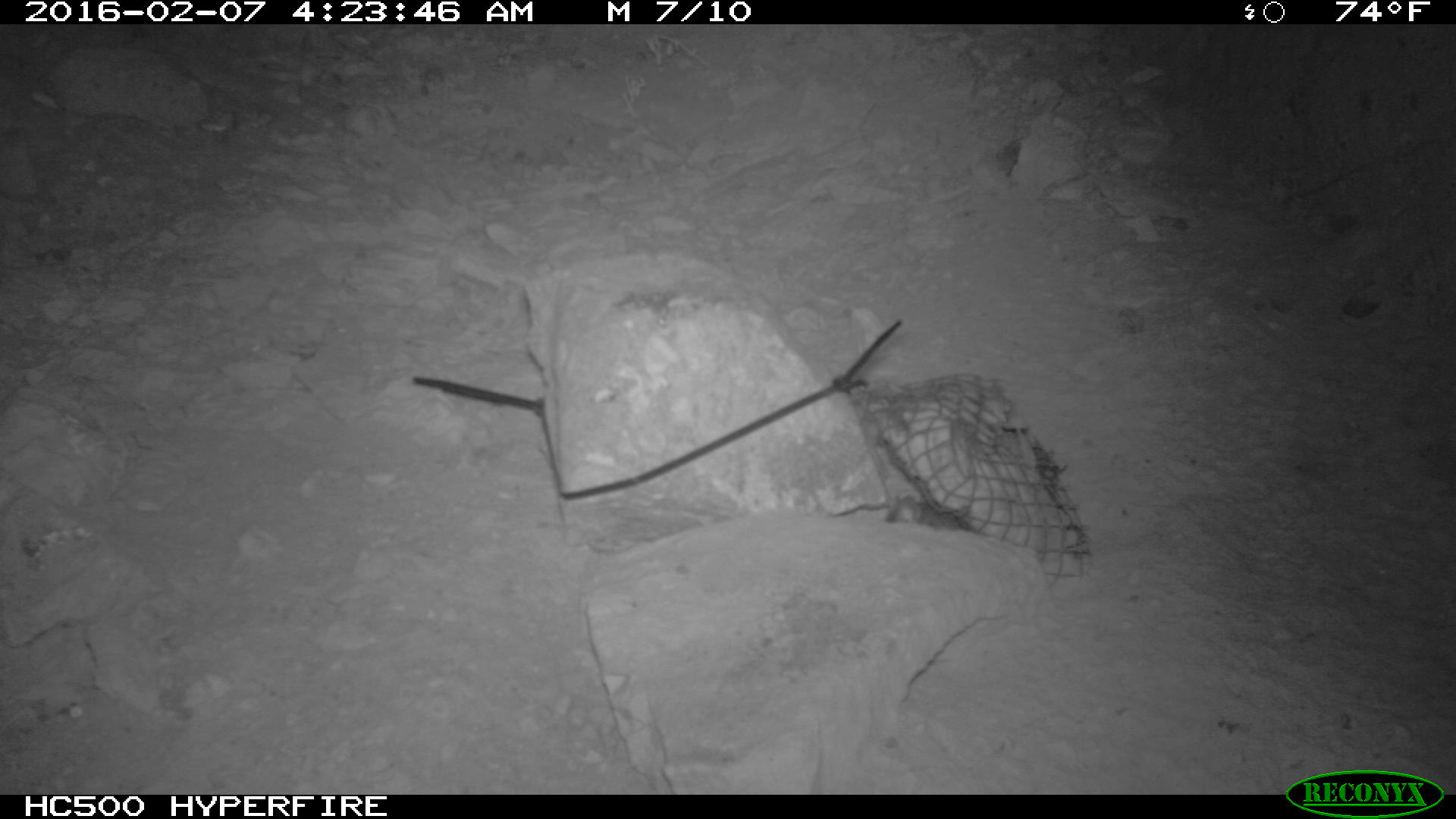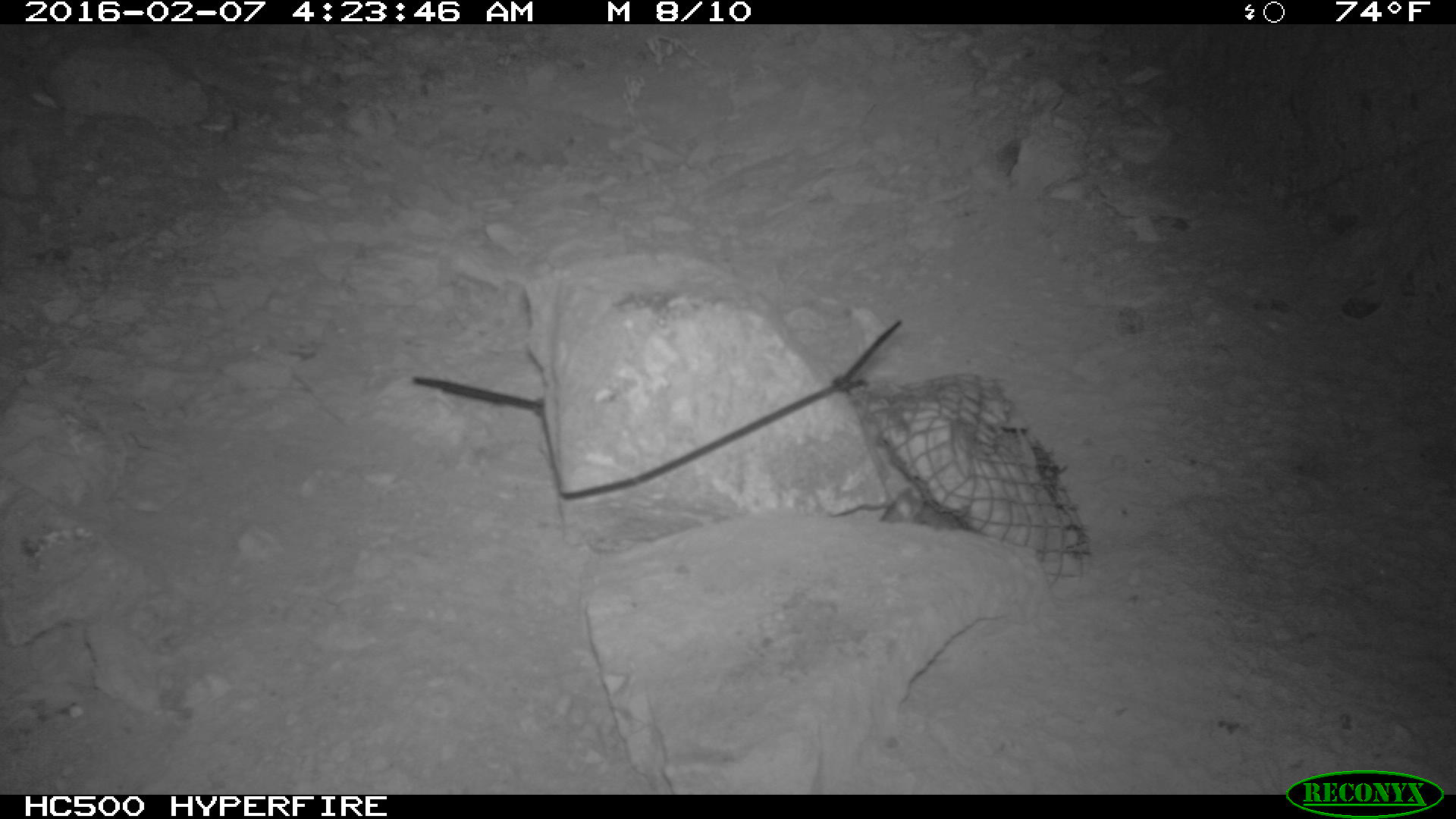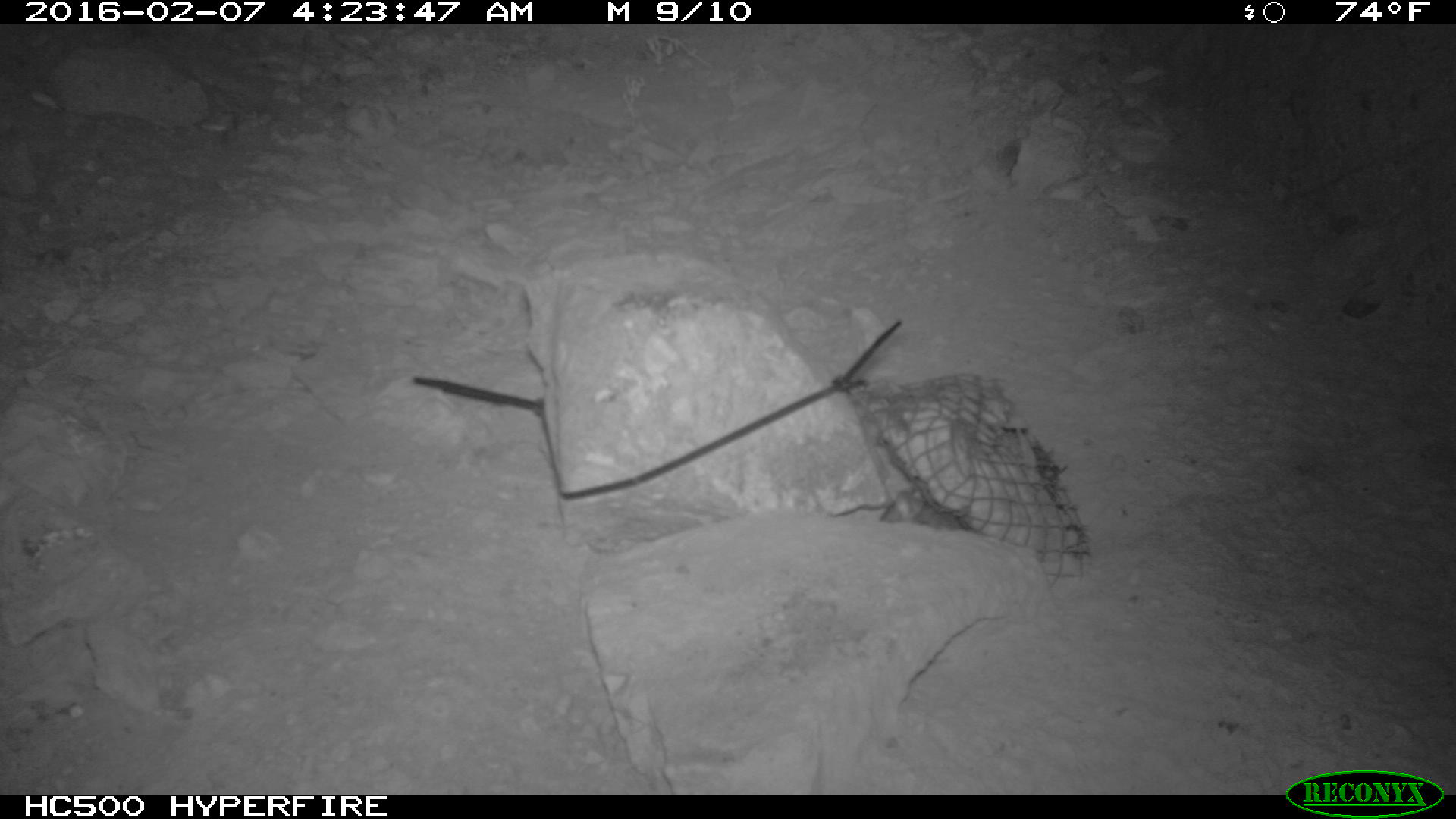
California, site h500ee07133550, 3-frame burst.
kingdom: Animalia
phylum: Chordata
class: Mammalia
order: Rodentia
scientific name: Rodentia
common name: rodent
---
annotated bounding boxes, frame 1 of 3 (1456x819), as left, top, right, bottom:
rodent: 883, 497, 962, 528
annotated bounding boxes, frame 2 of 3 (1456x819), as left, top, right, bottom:
rodent: 881, 486, 960, 527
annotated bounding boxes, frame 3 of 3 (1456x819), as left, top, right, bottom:
rodent: 877, 487, 961, 527